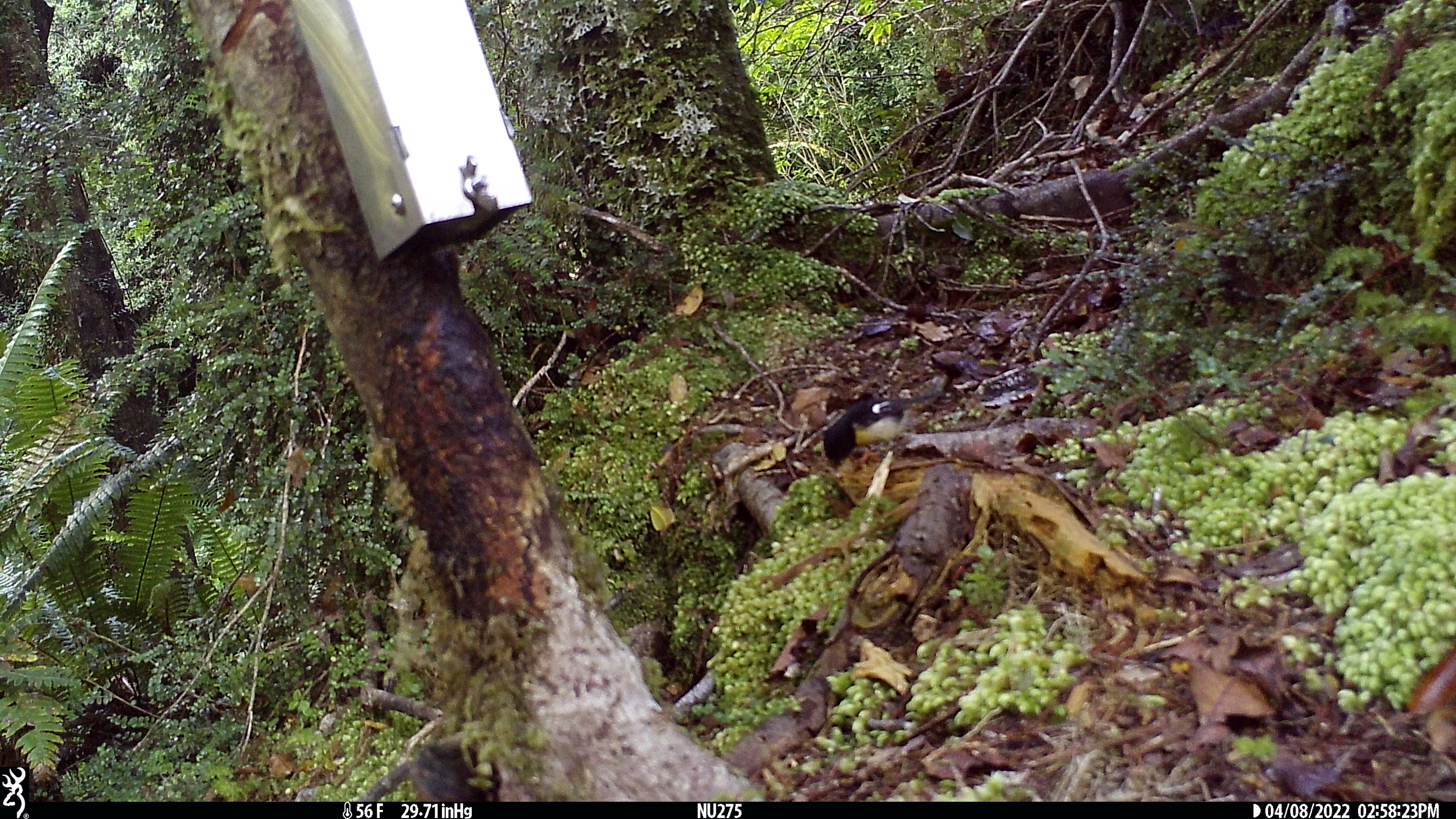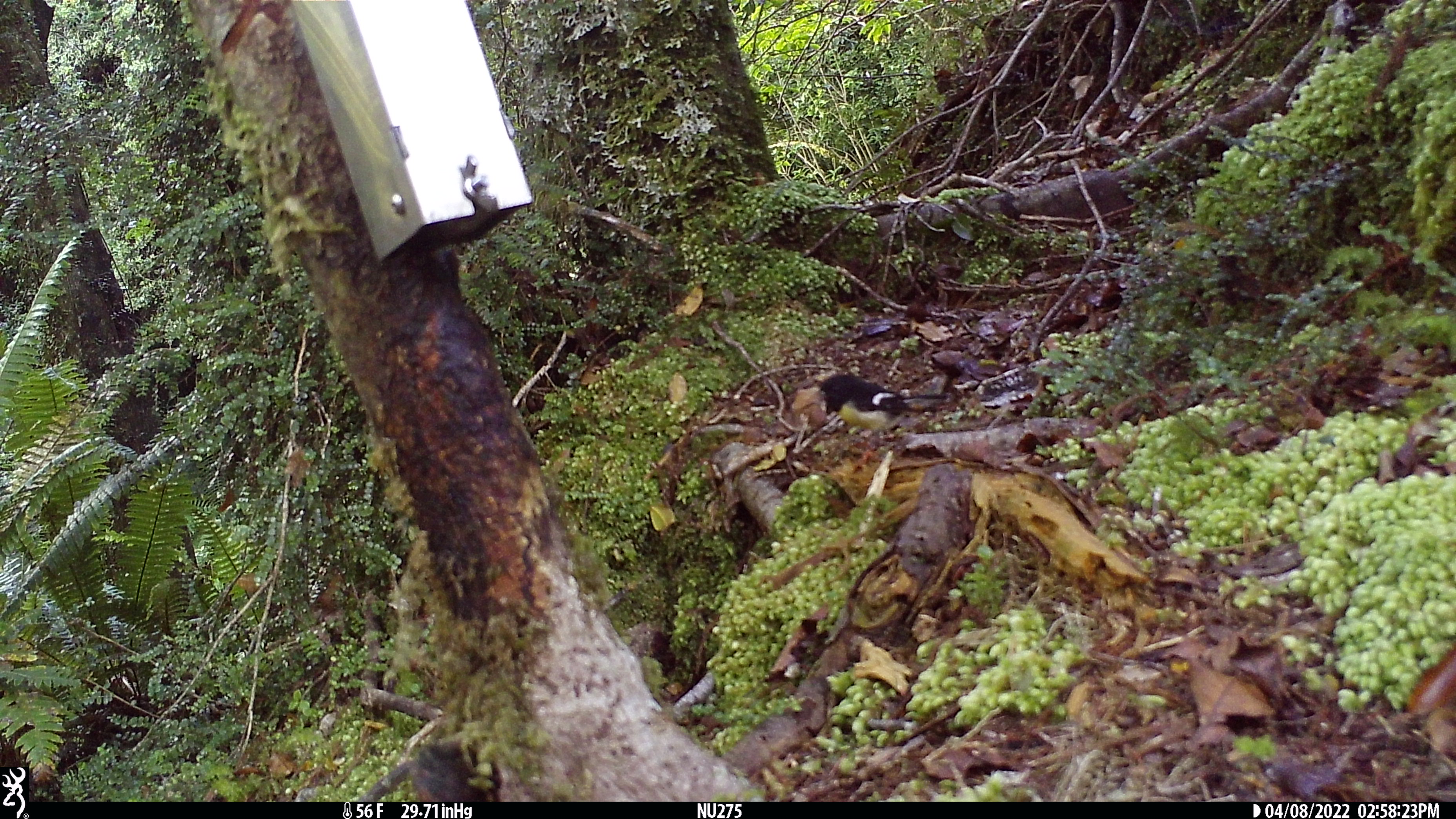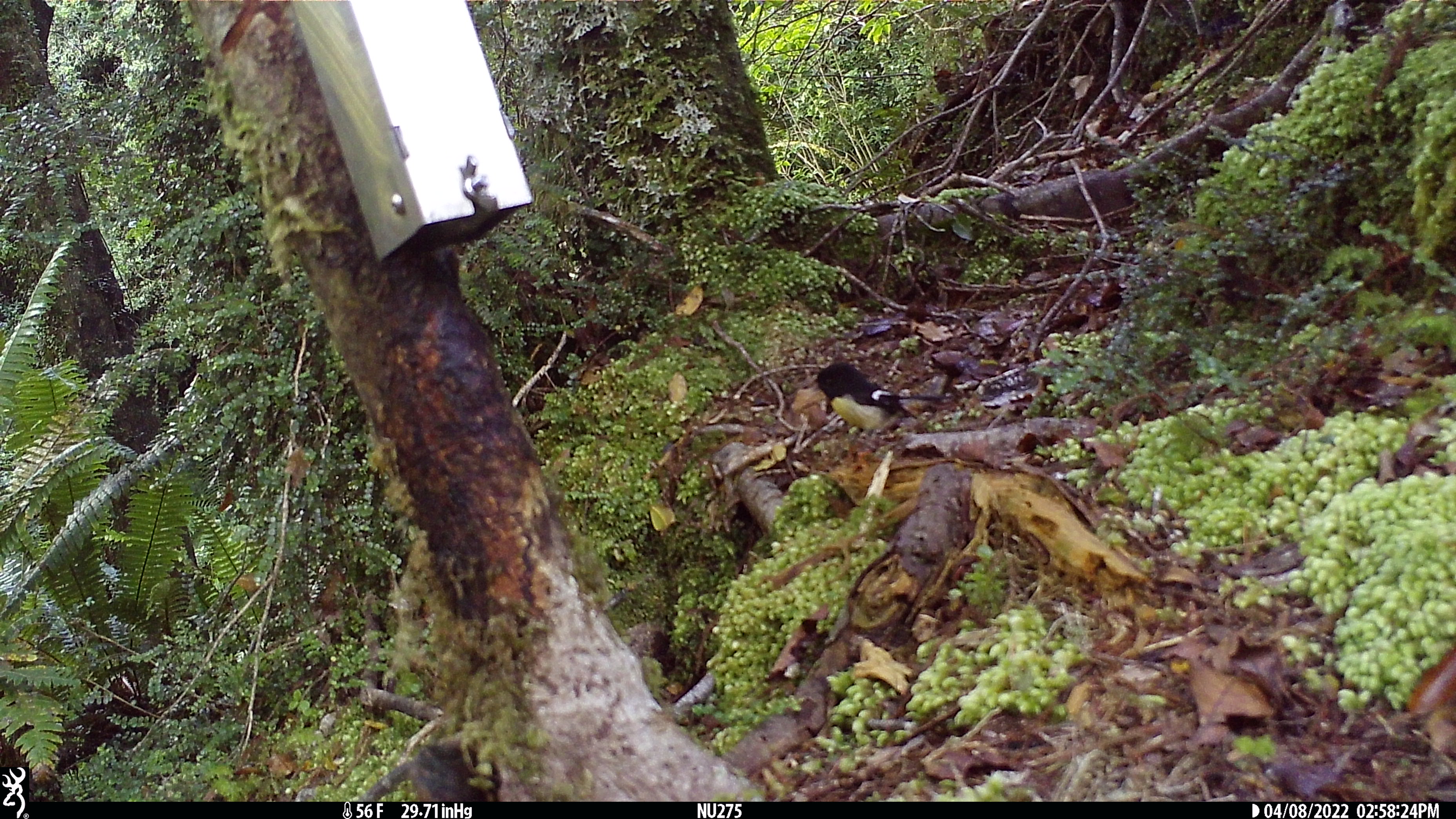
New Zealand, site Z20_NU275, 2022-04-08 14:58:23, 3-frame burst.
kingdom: Animalia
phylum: Chordata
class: Aves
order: Passeriformes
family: Petroicidae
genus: Petroica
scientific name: Petroica macrocephala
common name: tomtit